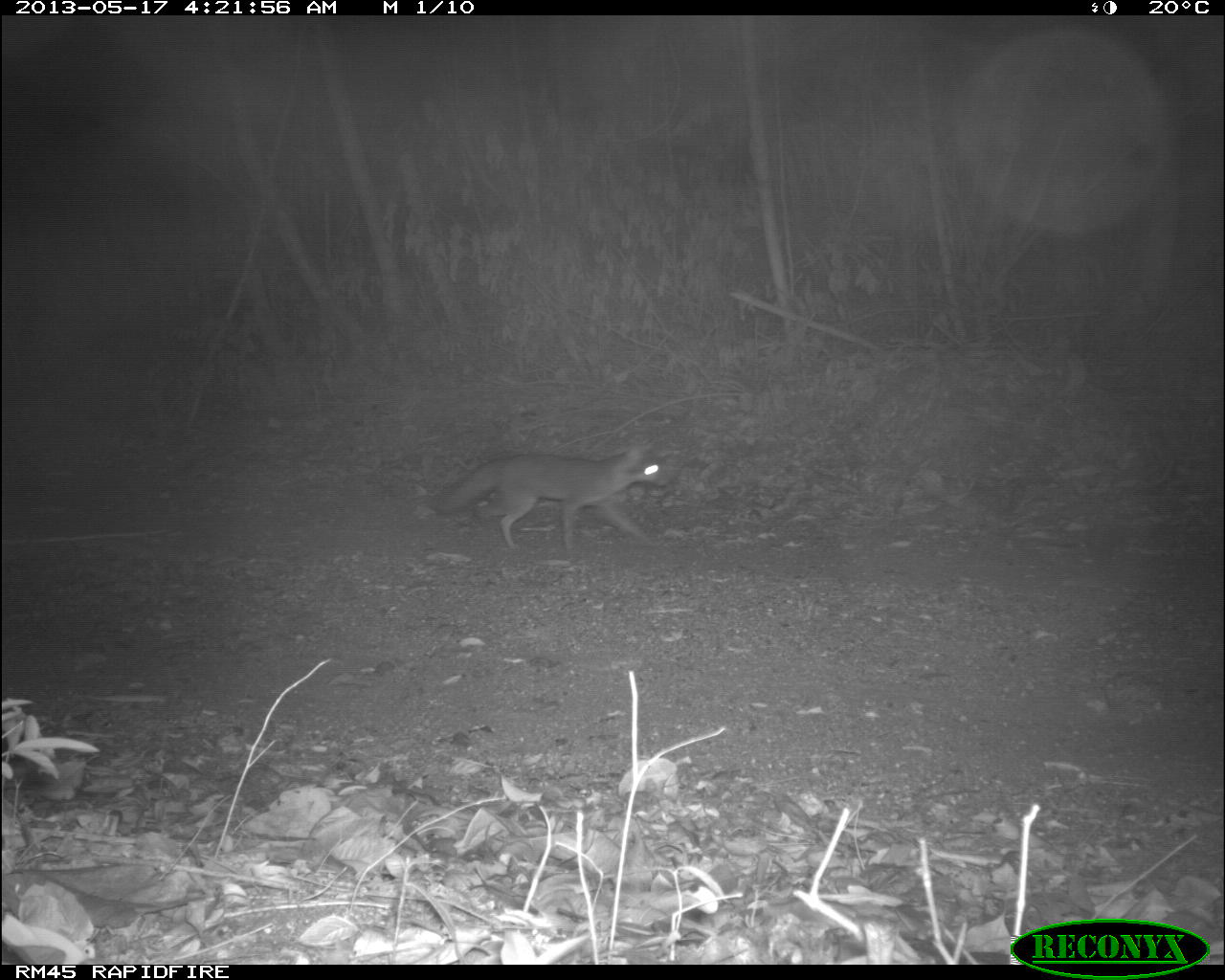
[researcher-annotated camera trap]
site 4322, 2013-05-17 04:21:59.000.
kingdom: Animalia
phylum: Chordata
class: Mammalia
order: Carnivora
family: Canidae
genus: Urocyon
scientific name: Urocyon cinereoargenteus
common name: gray fox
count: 1